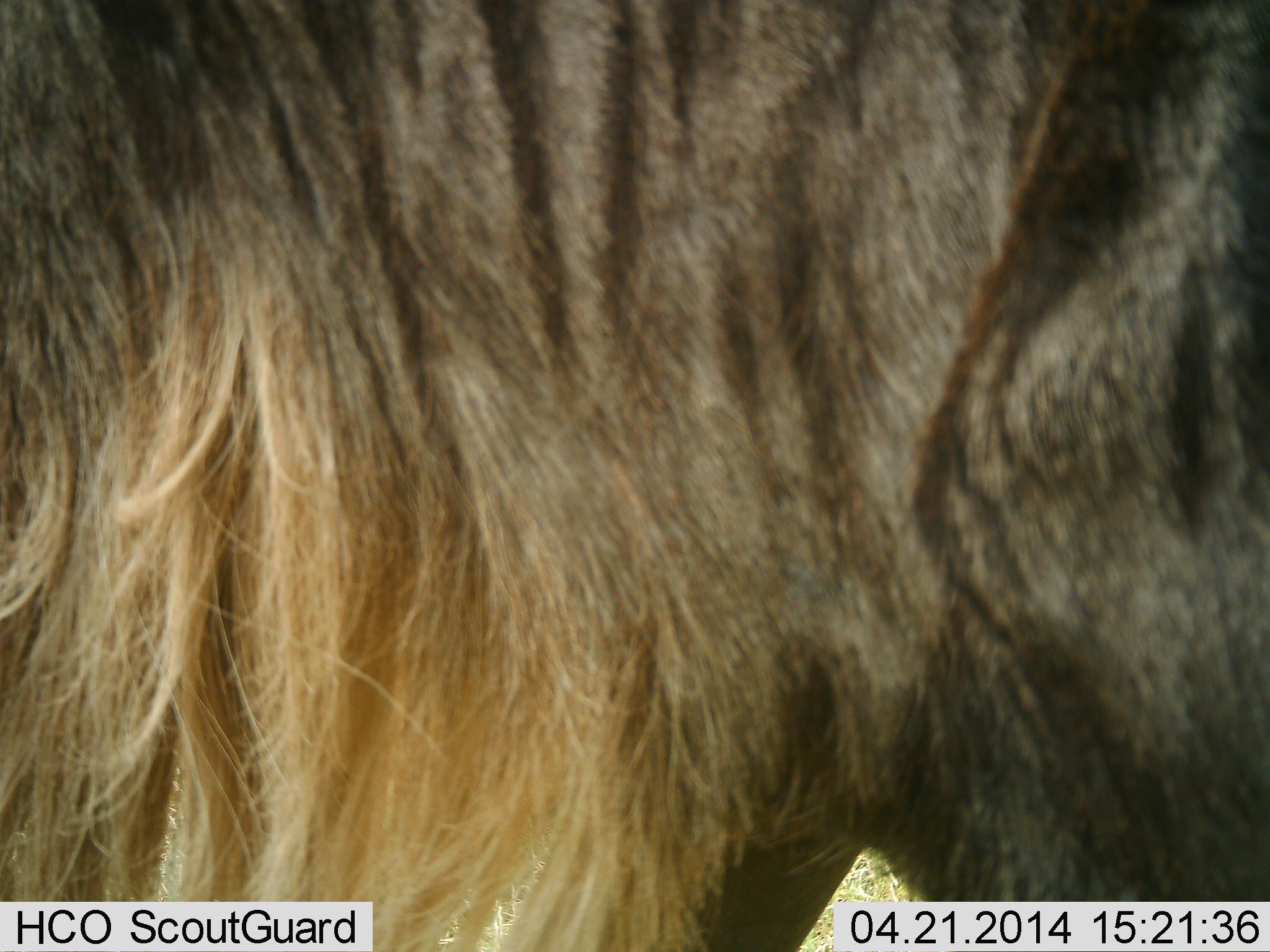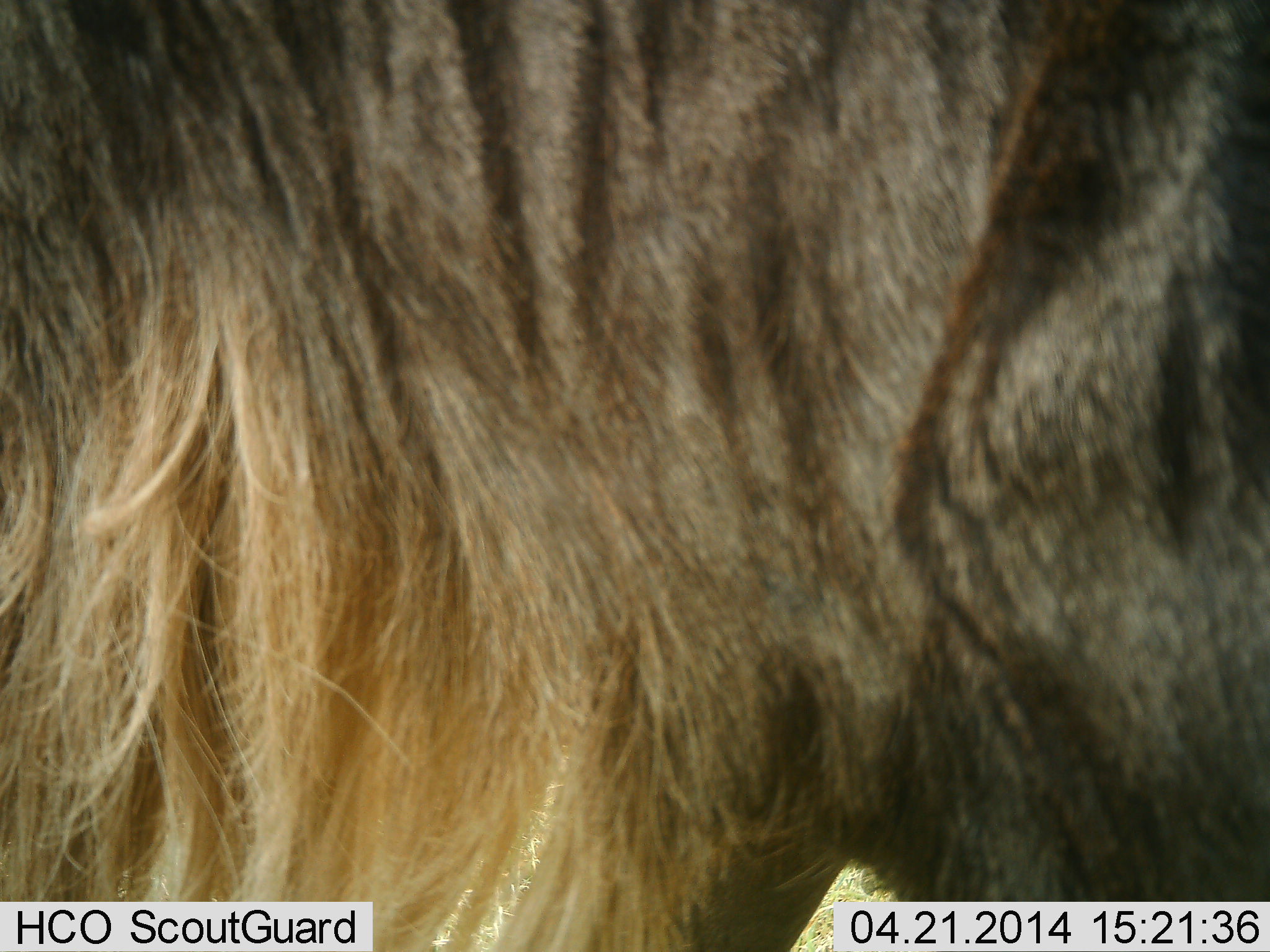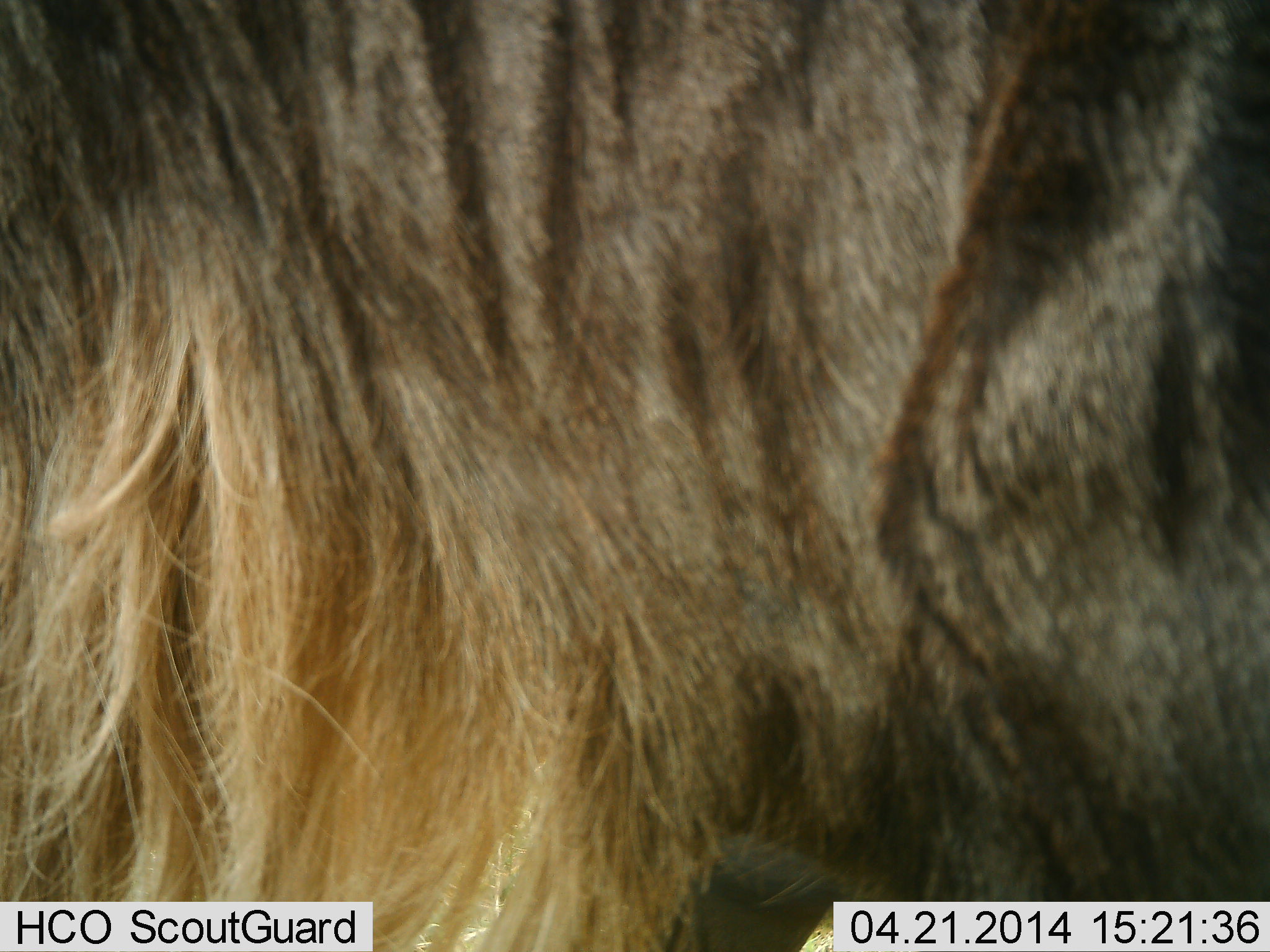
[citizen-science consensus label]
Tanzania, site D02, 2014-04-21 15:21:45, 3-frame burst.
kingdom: Animalia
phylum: Chordata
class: Mammalia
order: Artiodactyla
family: Bovidae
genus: Connochaetes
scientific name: Connochaetes taurinus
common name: blue wildebeest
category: wildebeest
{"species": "wildebeest (blue wildebeest) (Connochaetes taurinus)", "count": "1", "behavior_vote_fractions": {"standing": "90%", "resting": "0%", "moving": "10%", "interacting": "0%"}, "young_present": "0%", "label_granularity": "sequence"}